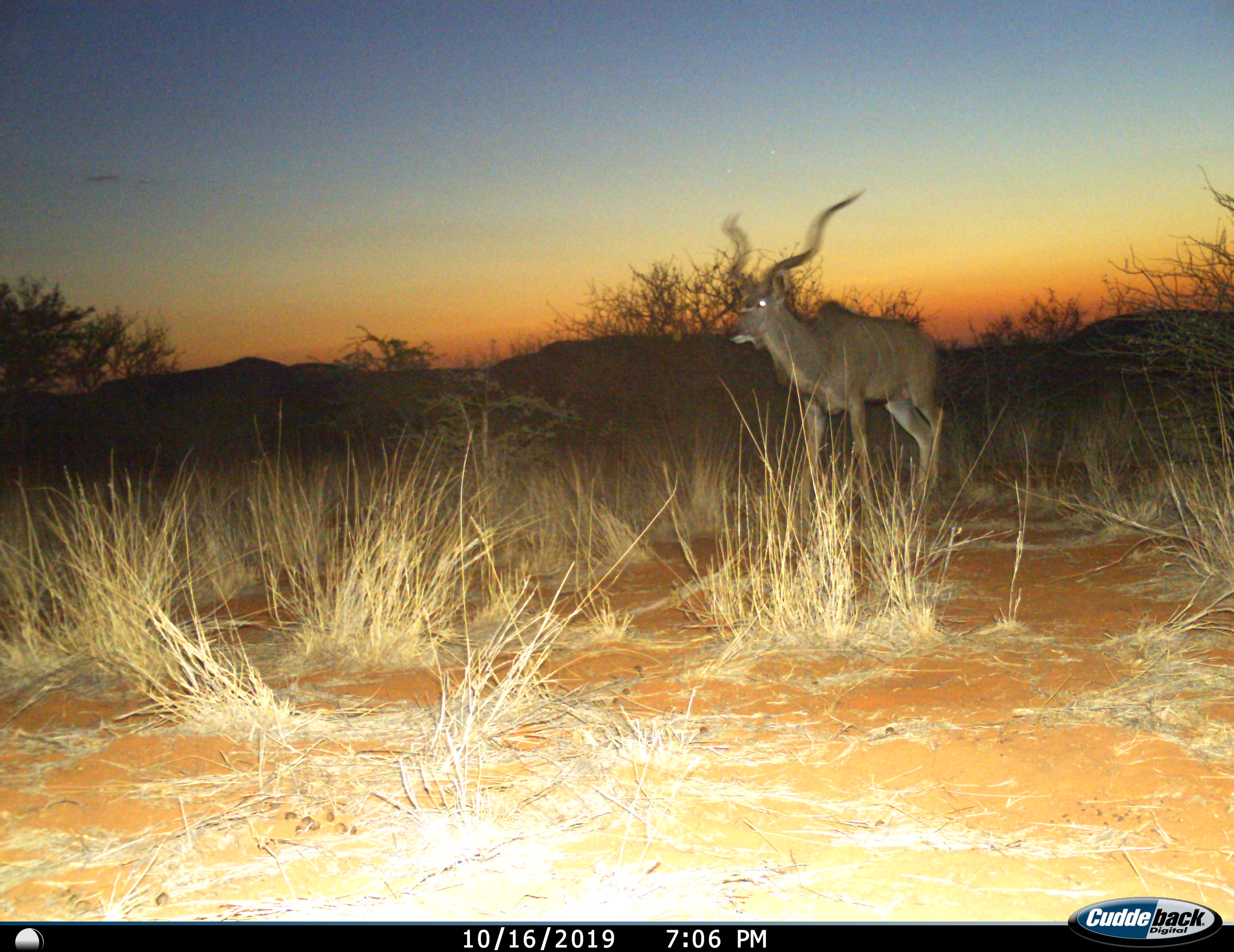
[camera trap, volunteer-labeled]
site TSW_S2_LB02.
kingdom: Animalia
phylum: Chordata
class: Mammalia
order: Artiodactyla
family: Bovidae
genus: Tragelaphus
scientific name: Tragelaphus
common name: kudu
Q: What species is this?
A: Kudu (Tragelaphus).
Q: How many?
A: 1.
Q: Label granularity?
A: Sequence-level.